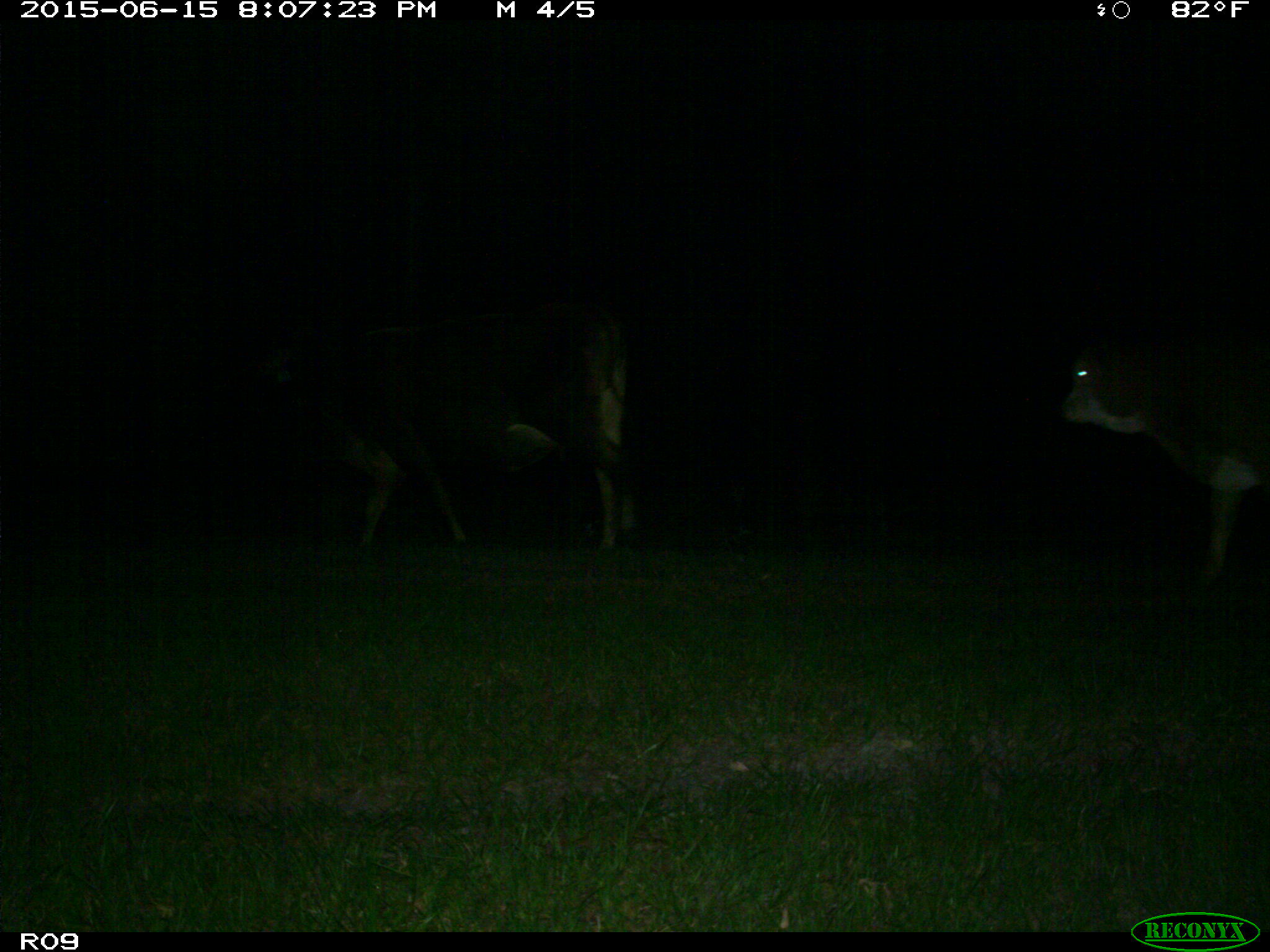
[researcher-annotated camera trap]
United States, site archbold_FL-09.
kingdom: Animalia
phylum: Chordata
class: Mammalia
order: Artiodactyla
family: Bovidae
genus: Bos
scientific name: Bos taurus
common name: domestic cow